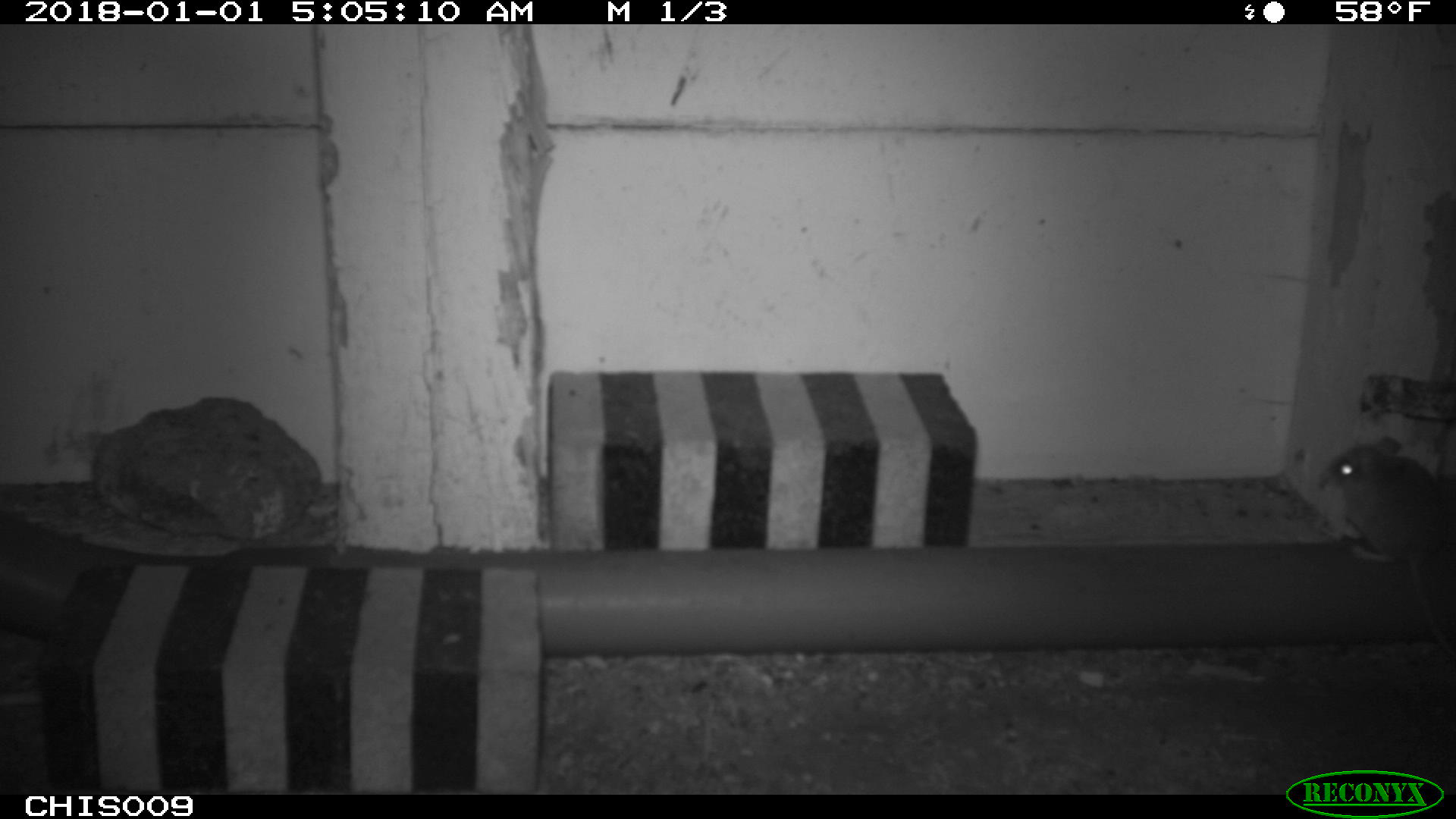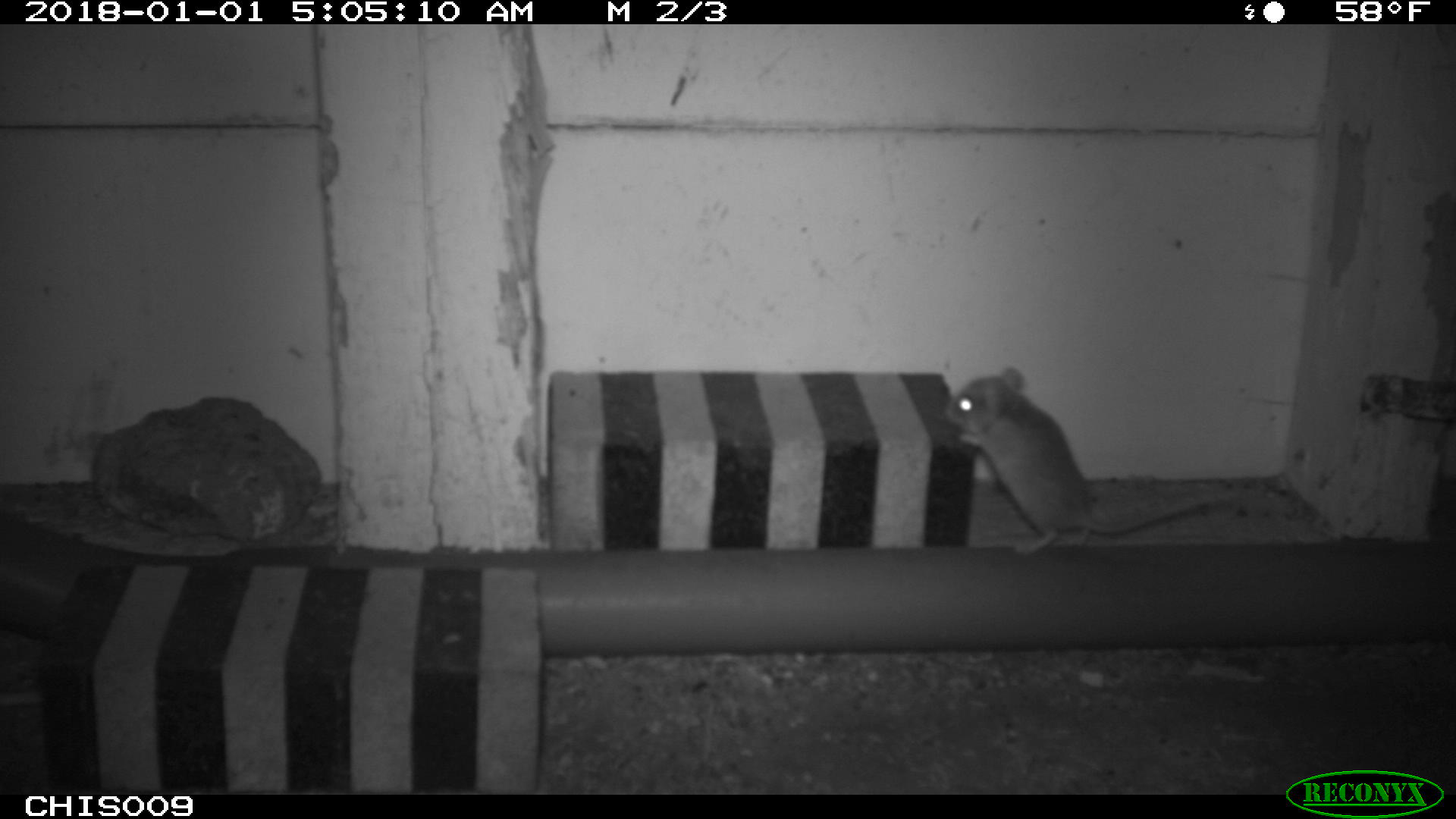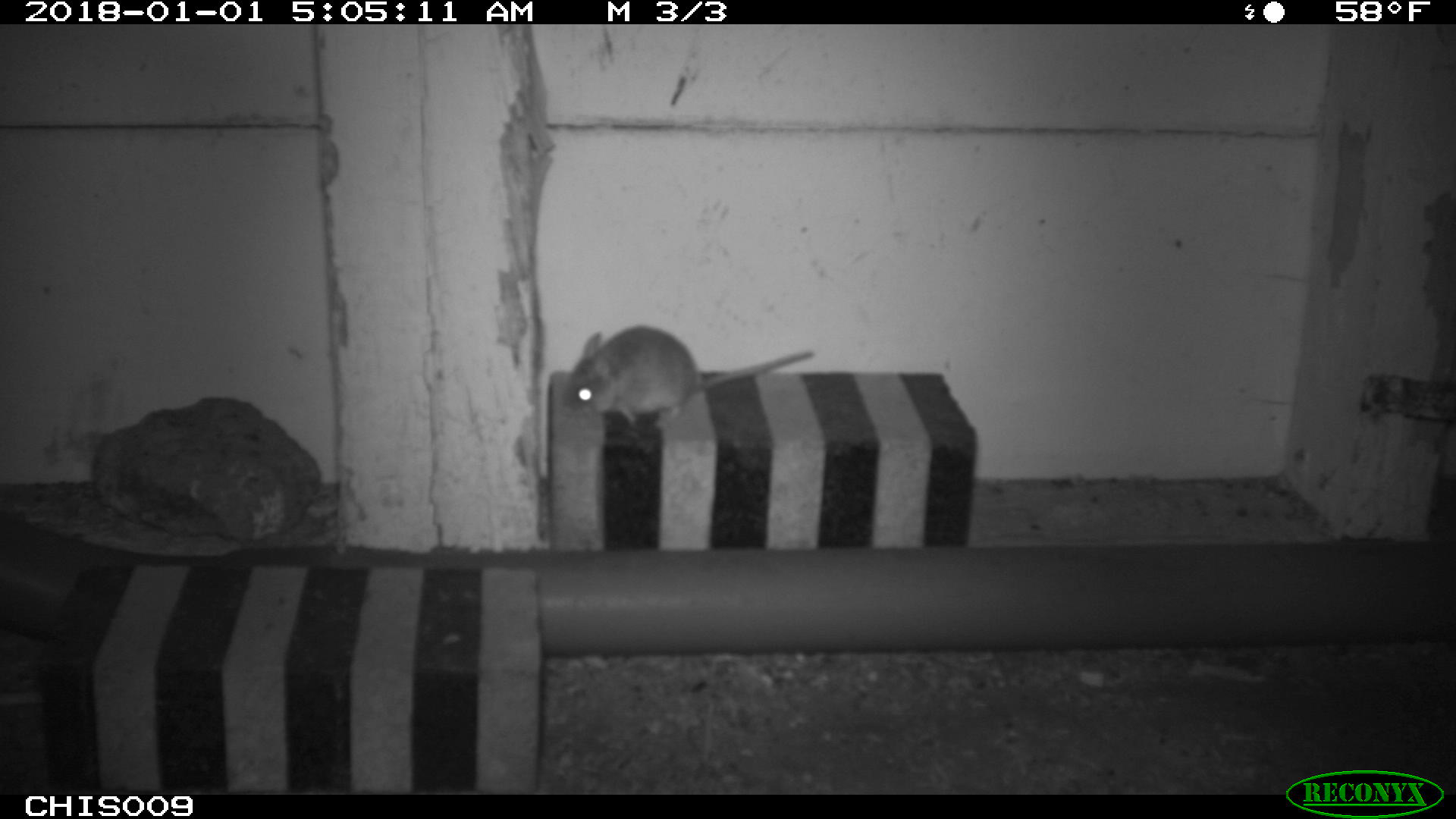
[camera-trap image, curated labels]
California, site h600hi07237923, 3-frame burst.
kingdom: Animalia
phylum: Chordata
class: Mammalia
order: Rodentia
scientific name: Rodentia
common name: rodent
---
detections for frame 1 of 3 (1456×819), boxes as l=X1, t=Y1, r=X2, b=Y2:
rodent: l=1329, t=436, r=1455, b=656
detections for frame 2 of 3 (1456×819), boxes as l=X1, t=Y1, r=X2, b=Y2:
rodent: l=943, t=366, r=1235, b=554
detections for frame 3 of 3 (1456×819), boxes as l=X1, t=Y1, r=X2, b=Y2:
rodent: l=561, t=323, r=814, b=428